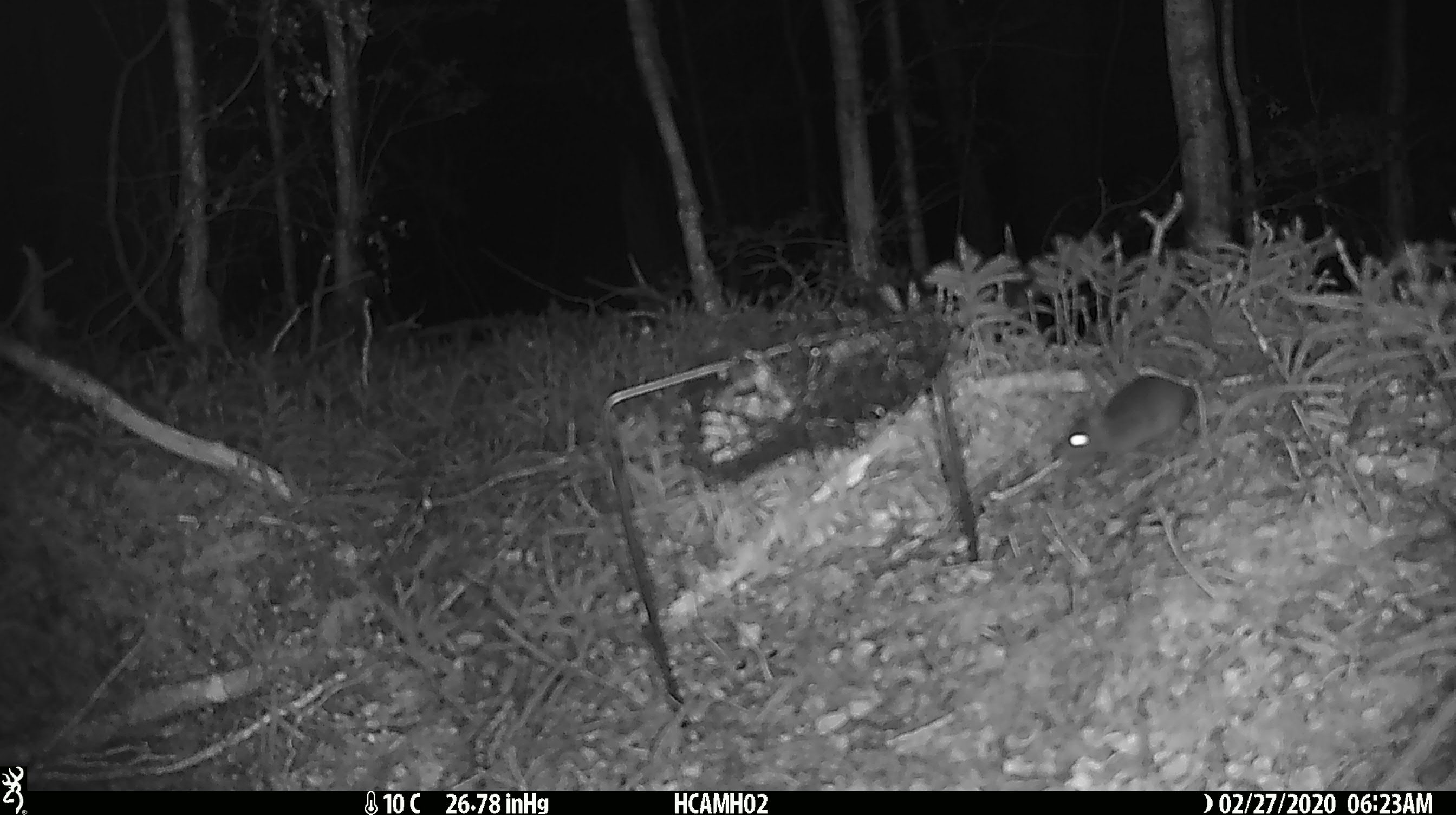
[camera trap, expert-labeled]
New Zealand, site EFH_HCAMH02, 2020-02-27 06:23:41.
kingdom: Animalia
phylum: Chordata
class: Mammalia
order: Rodentia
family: Muridae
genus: Mus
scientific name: Mus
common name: mouse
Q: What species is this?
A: Mouse (Mus).